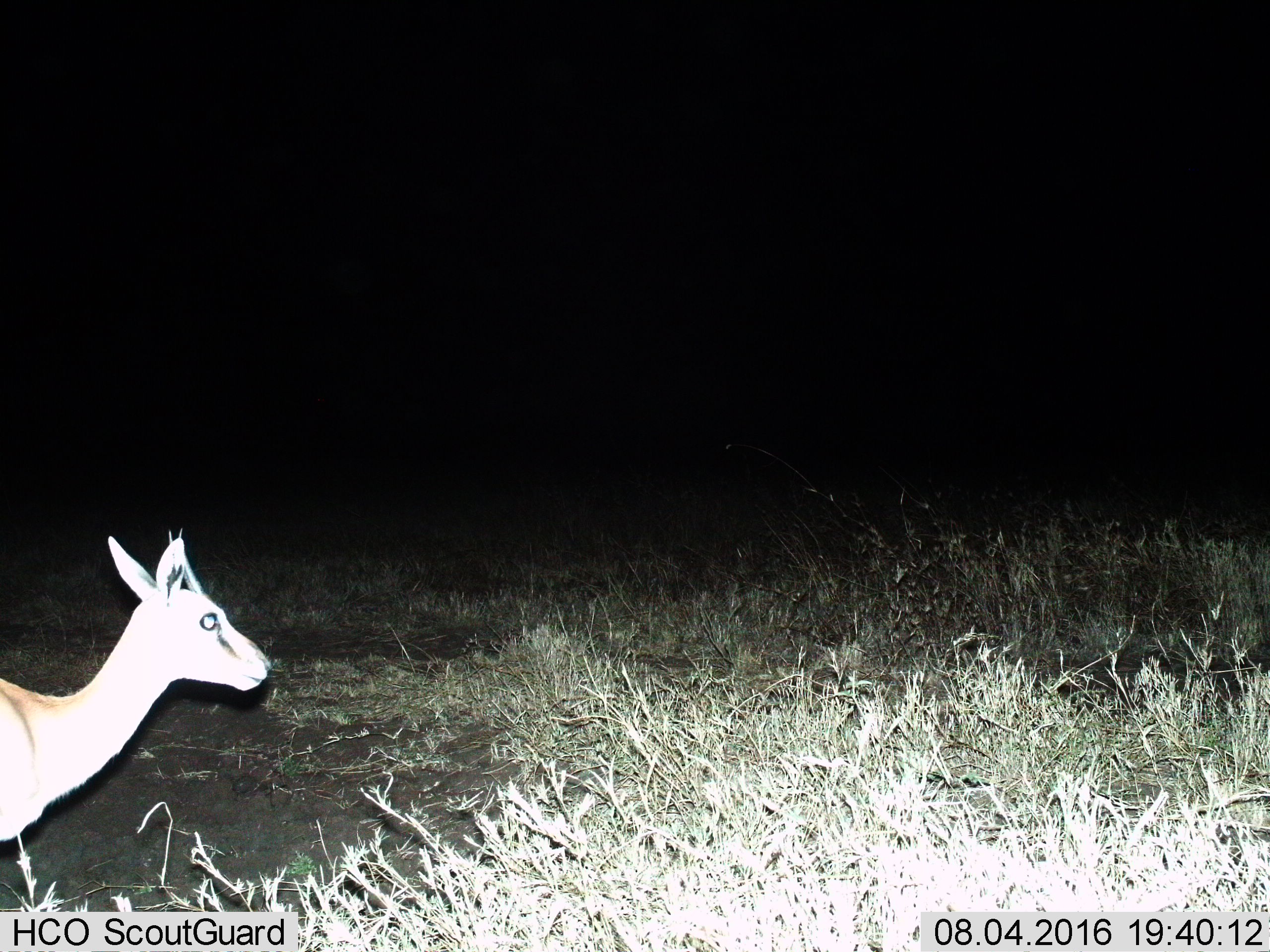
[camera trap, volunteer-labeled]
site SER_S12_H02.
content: unidentified animal